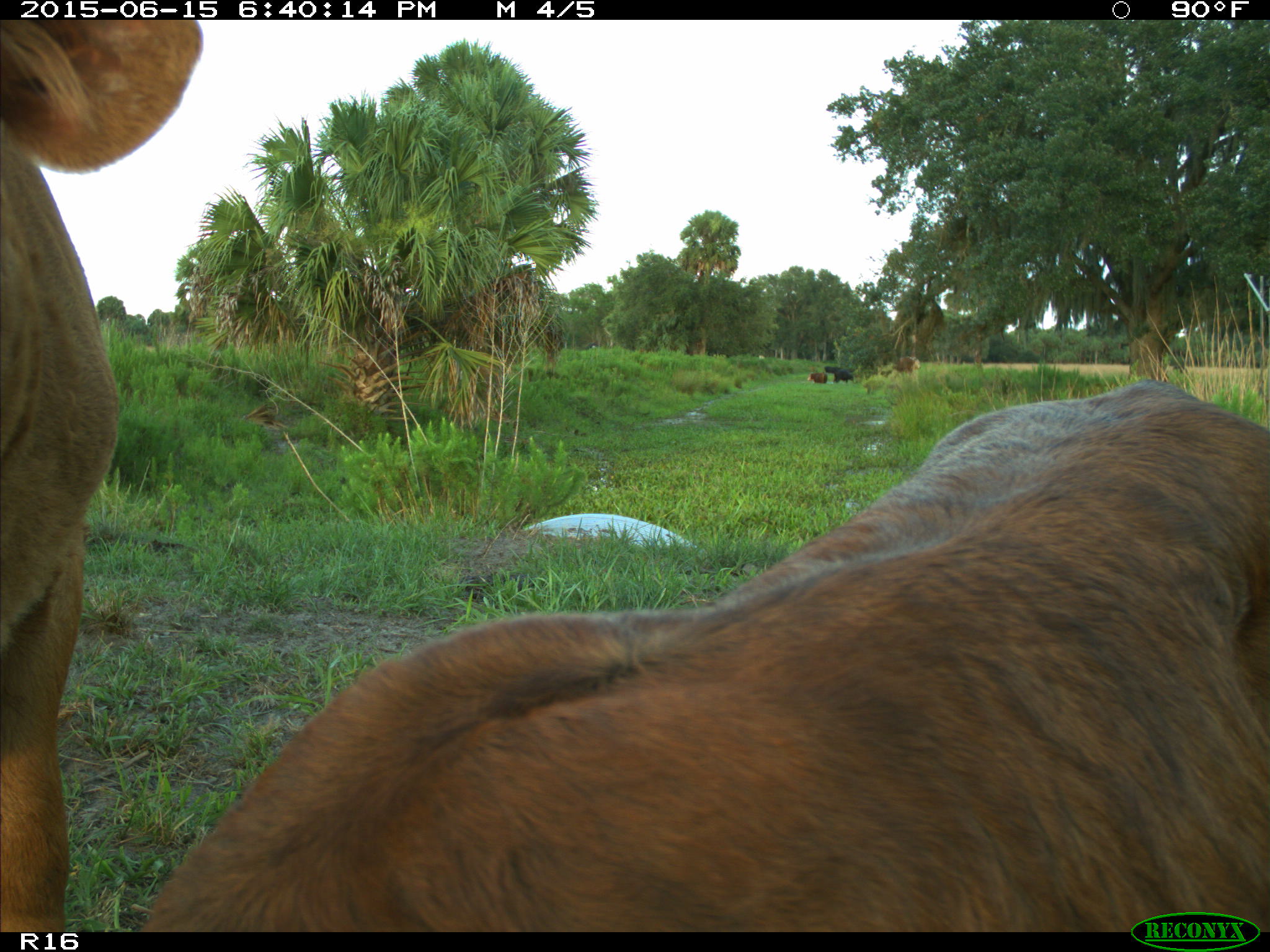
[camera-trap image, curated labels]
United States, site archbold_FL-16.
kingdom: Animalia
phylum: Chordata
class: Mammalia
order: Artiodactyla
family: Bovidae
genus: Bos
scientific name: Bos taurus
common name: domestic cow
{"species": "Bos taurus (domestic cow)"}